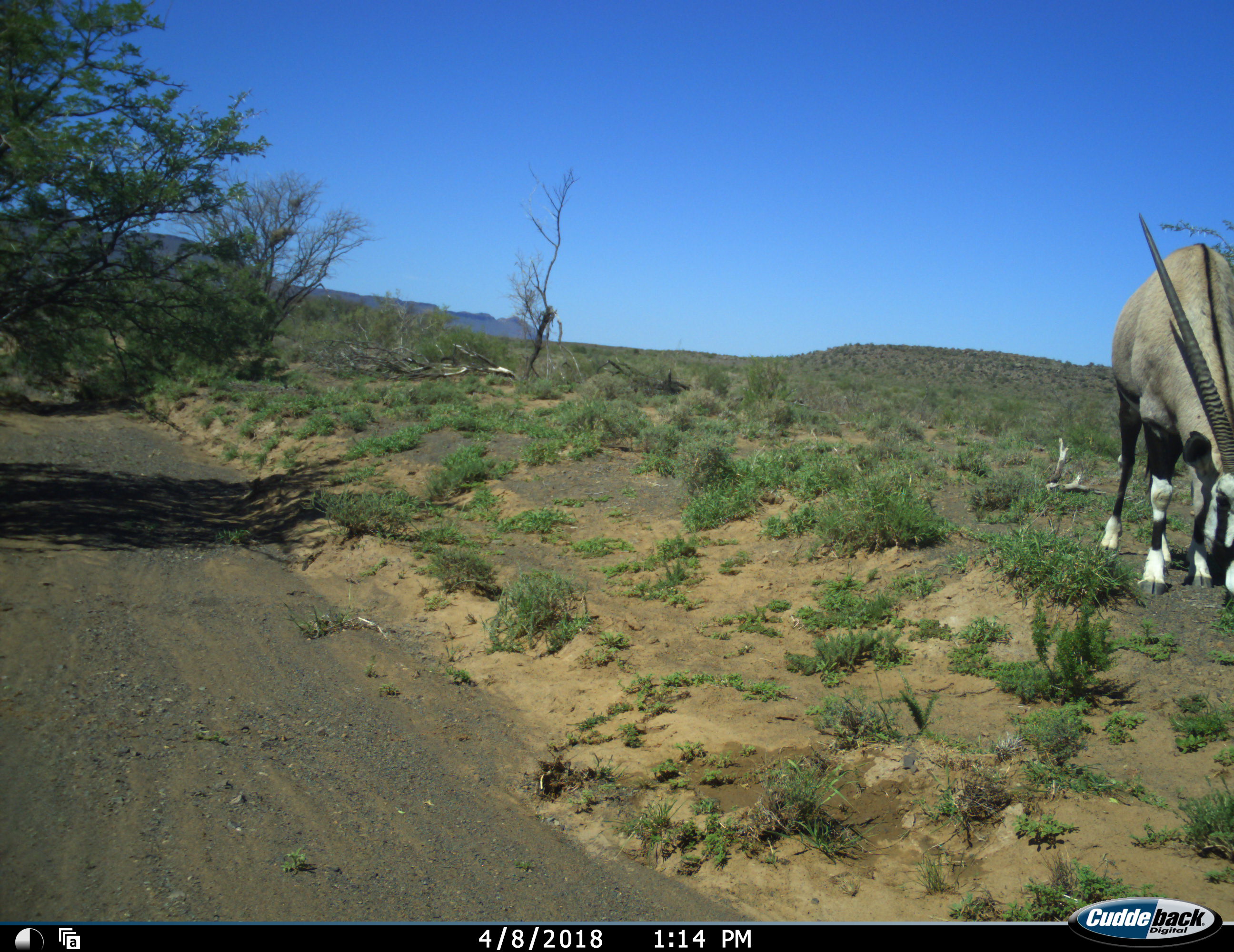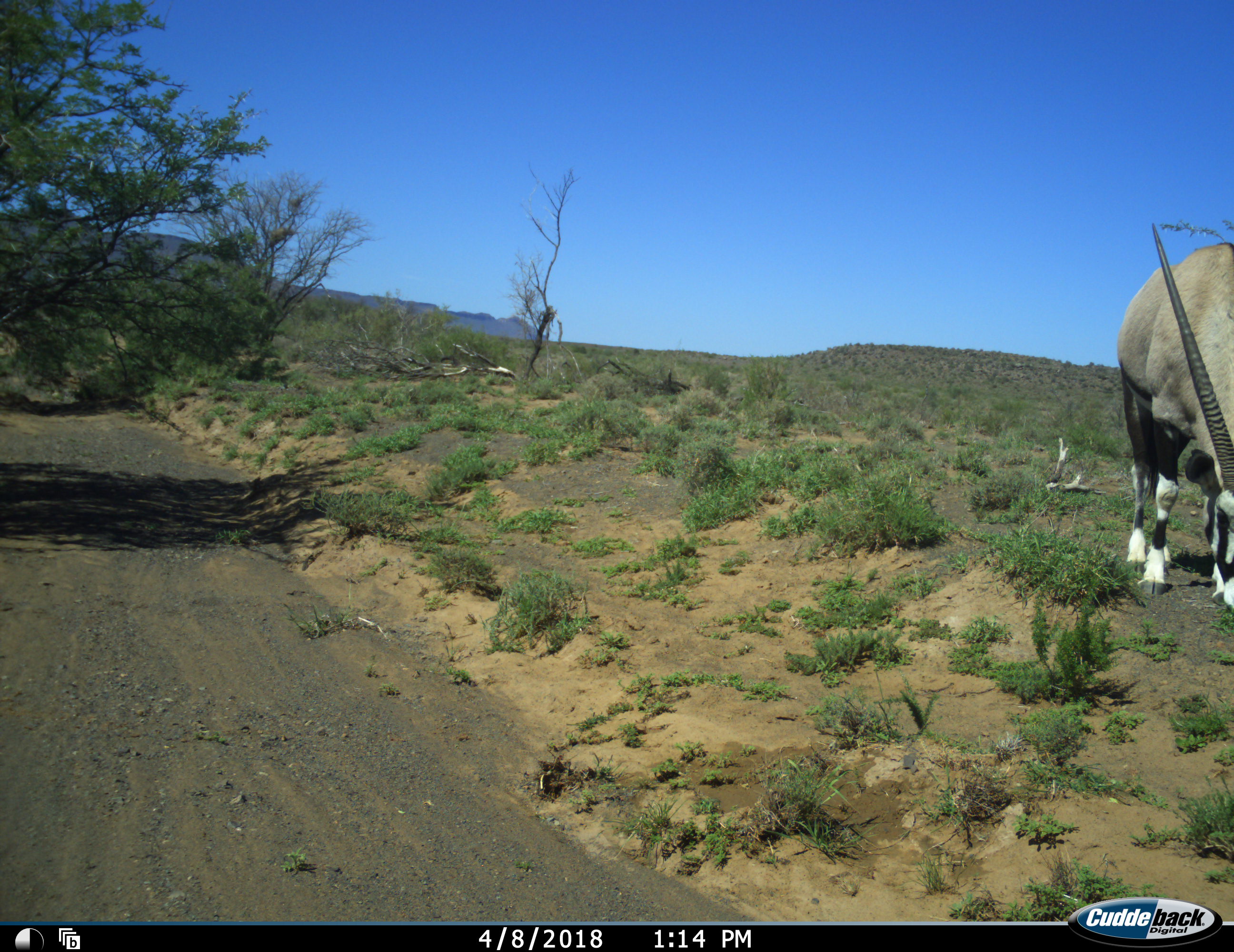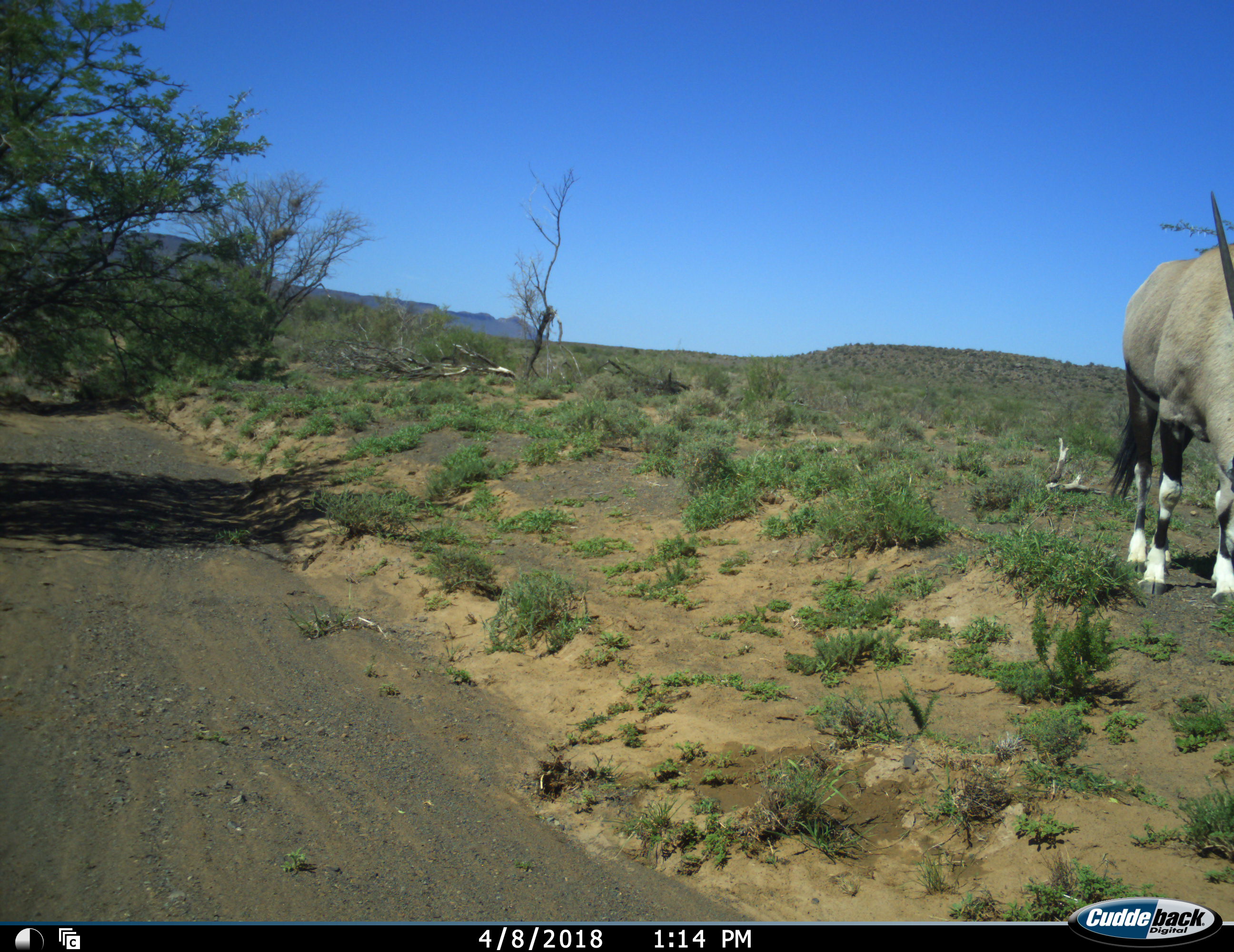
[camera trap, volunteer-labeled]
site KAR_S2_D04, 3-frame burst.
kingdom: Animalia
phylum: Chordata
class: Mammalia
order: Artiodactyla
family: Bovidae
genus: Oryx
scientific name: Oryx gazella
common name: gemsbok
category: oryx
Oryx (gemsbok) (Oryx gazella), count 1. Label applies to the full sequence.